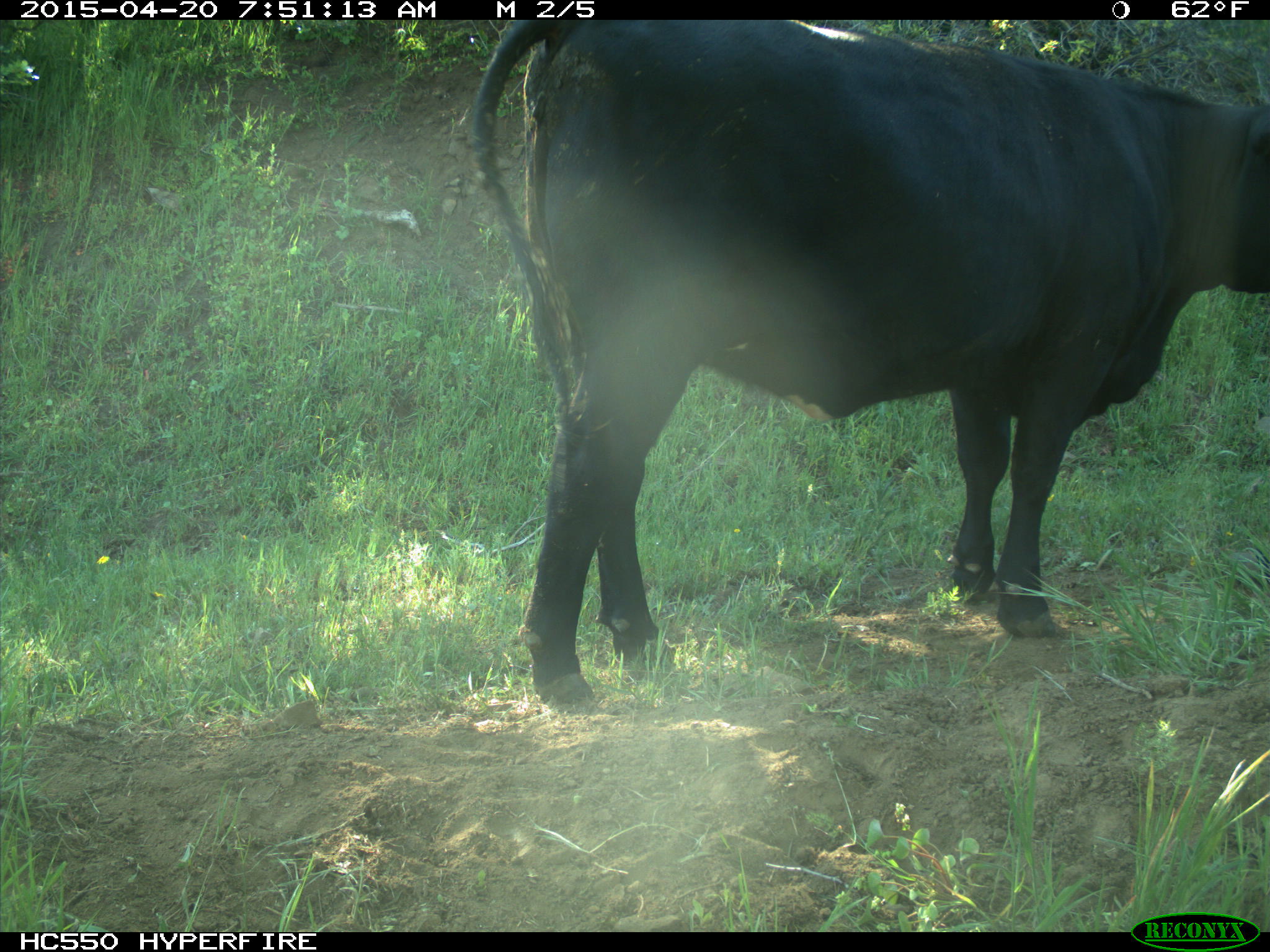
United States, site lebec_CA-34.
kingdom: Animalia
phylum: Chordata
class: Mammalia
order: Artiodactyla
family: Bovidae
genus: Bos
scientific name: Bos taurus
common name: domestic cow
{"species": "Bos taurus (domestic cow)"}